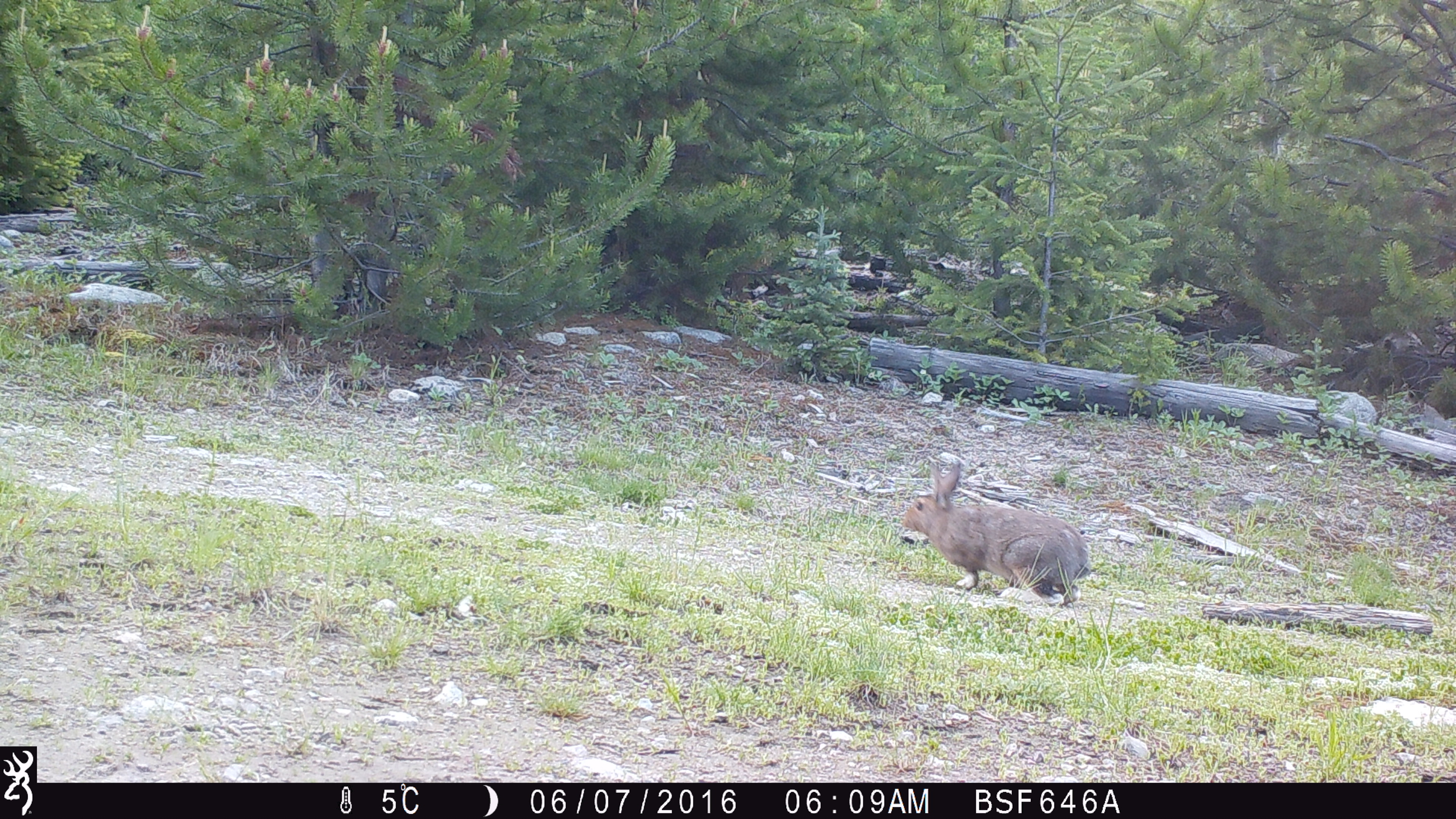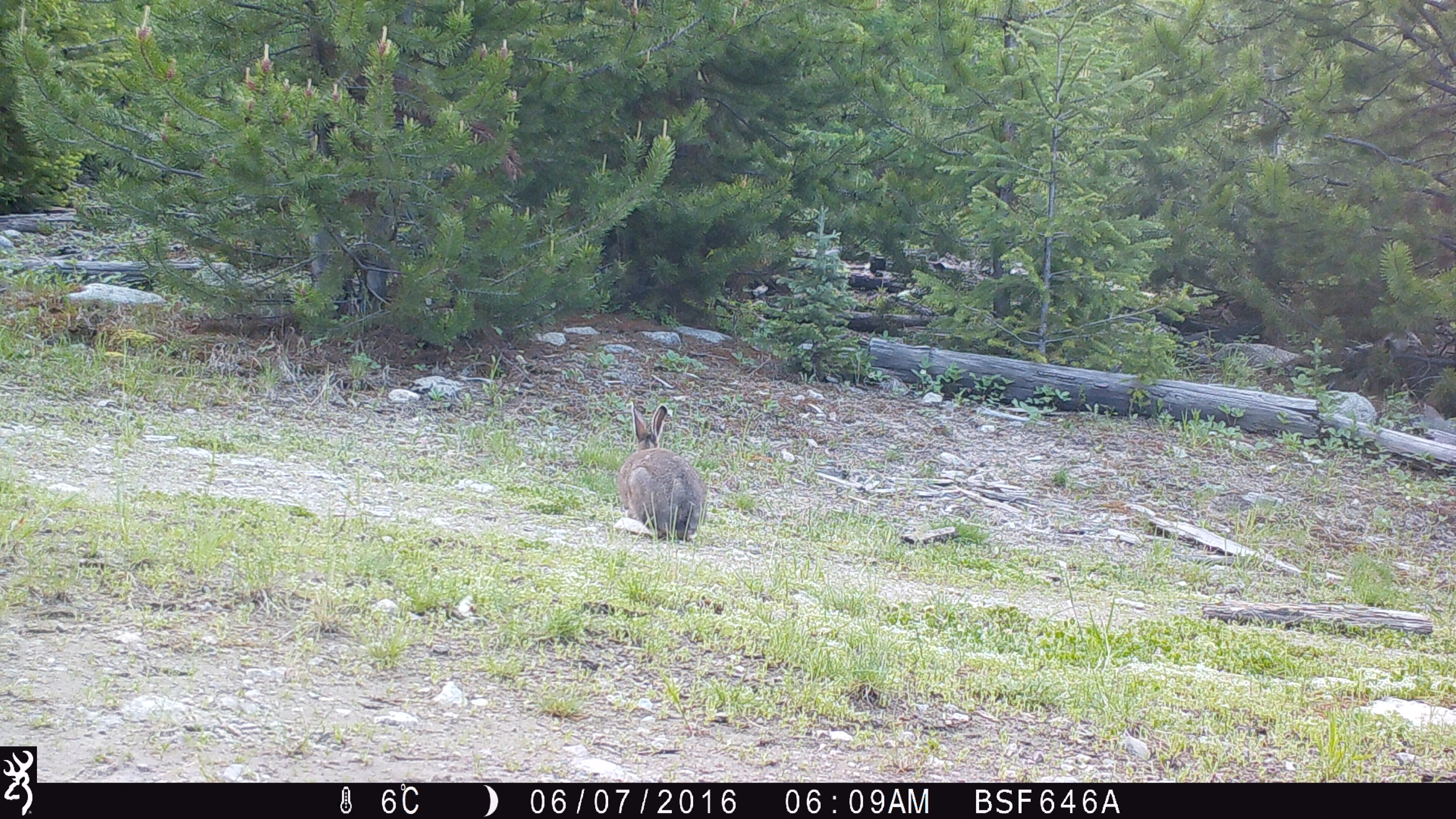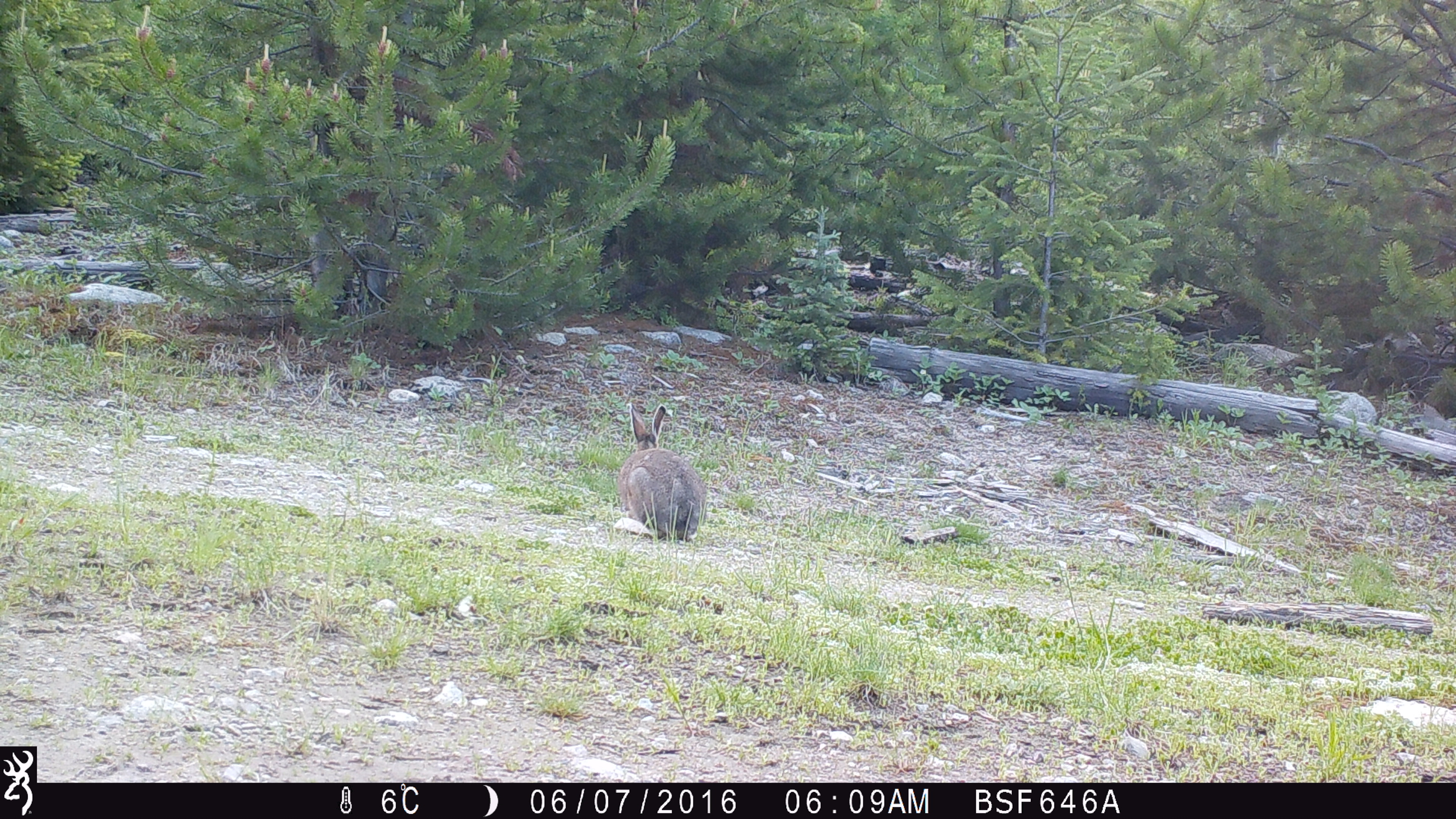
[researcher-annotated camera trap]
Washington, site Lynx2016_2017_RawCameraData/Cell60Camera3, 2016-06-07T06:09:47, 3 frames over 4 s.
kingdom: Animalia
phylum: Chordata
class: Mammalia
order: Lagomorpha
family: Leporidae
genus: Lepus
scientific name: Lepus americanus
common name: snowshoe hare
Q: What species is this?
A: Lepus americanus (snowshoe hare).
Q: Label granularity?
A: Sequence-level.